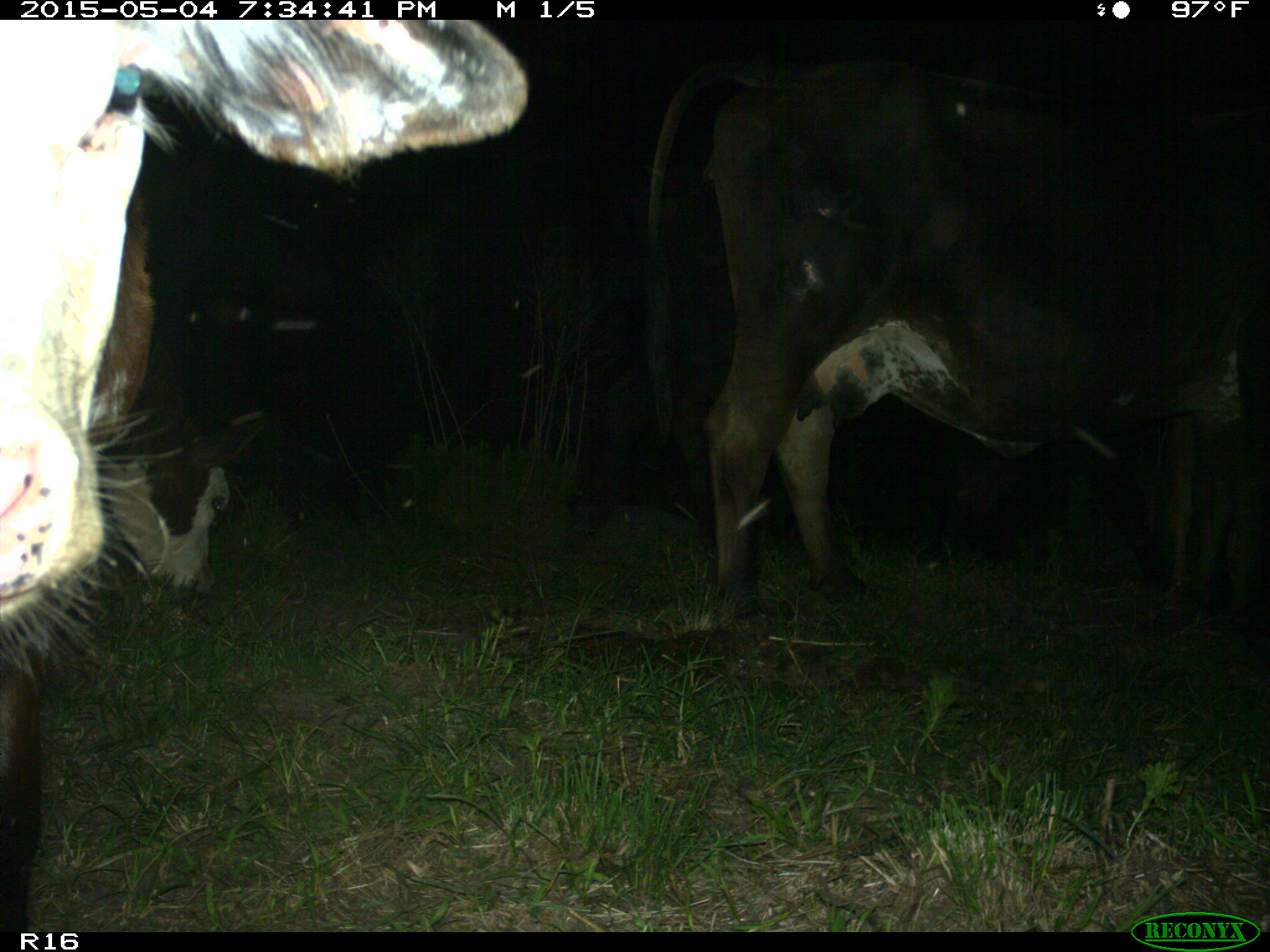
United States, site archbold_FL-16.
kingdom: Animalia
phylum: Chordata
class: Mammalia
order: Artiodactyla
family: Bovidae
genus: Bos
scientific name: Bos taurus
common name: domestic cow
Bos taurus (domestic cow).